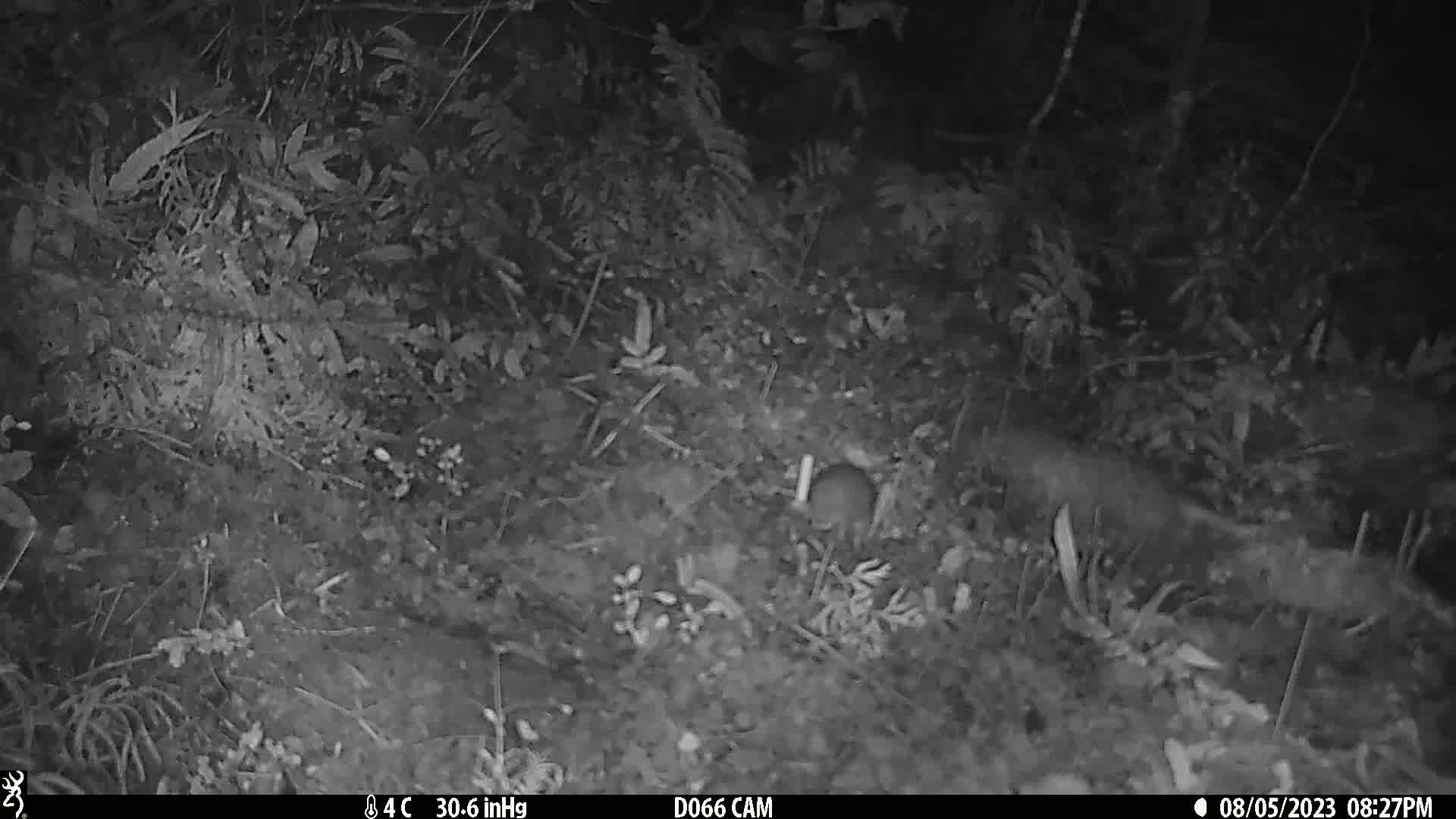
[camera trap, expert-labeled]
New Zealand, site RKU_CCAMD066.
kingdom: Animalia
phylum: Chordata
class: Mammalia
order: Rodentia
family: Muridae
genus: Rattus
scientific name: Rattus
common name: rat